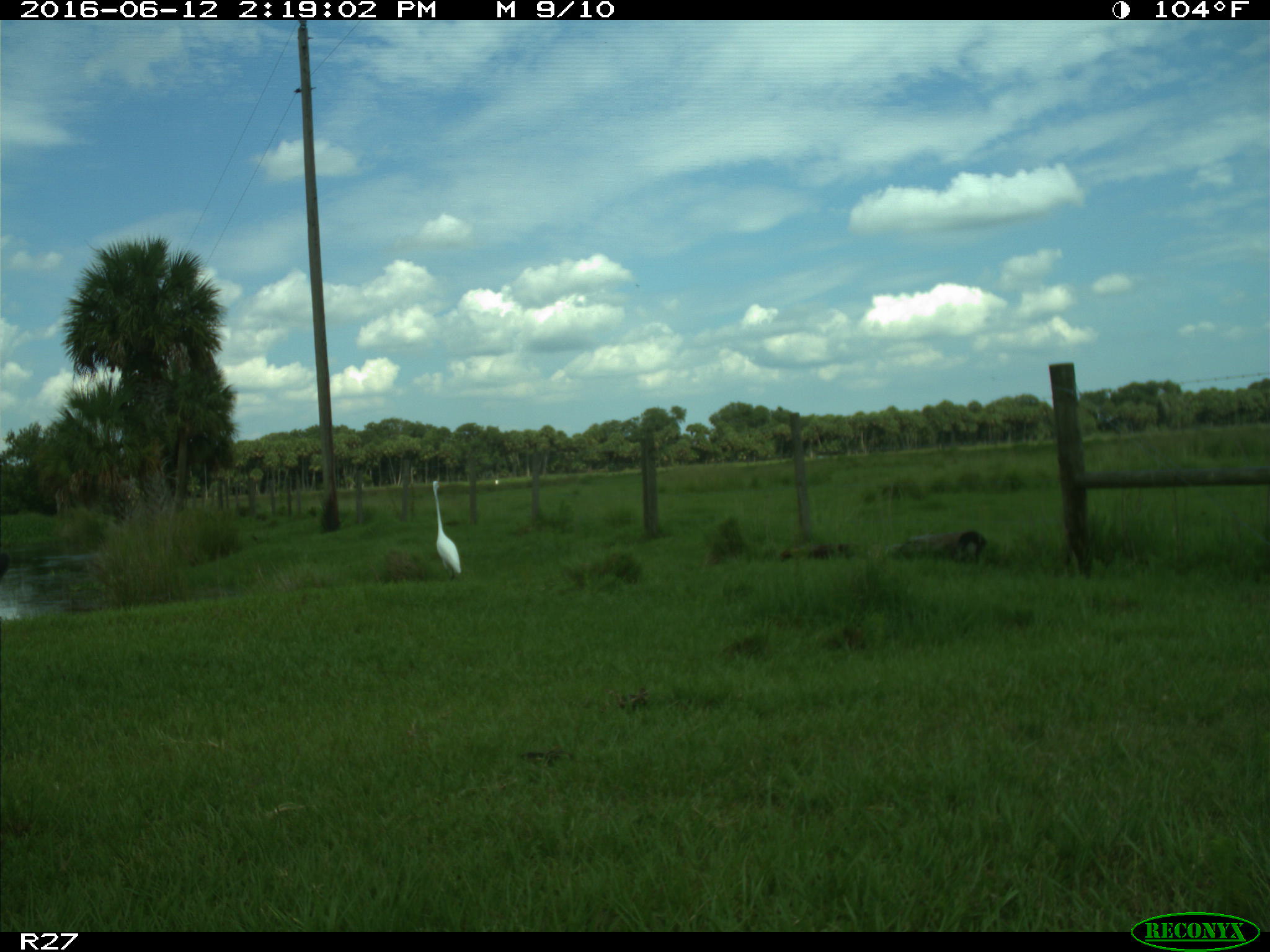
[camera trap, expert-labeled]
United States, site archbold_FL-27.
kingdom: Animalia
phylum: Chordata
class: Mammalia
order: Artiodactyla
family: Bovidae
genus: Bos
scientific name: Bos taurus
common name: domestic cow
Bos taurus (domestic cow).